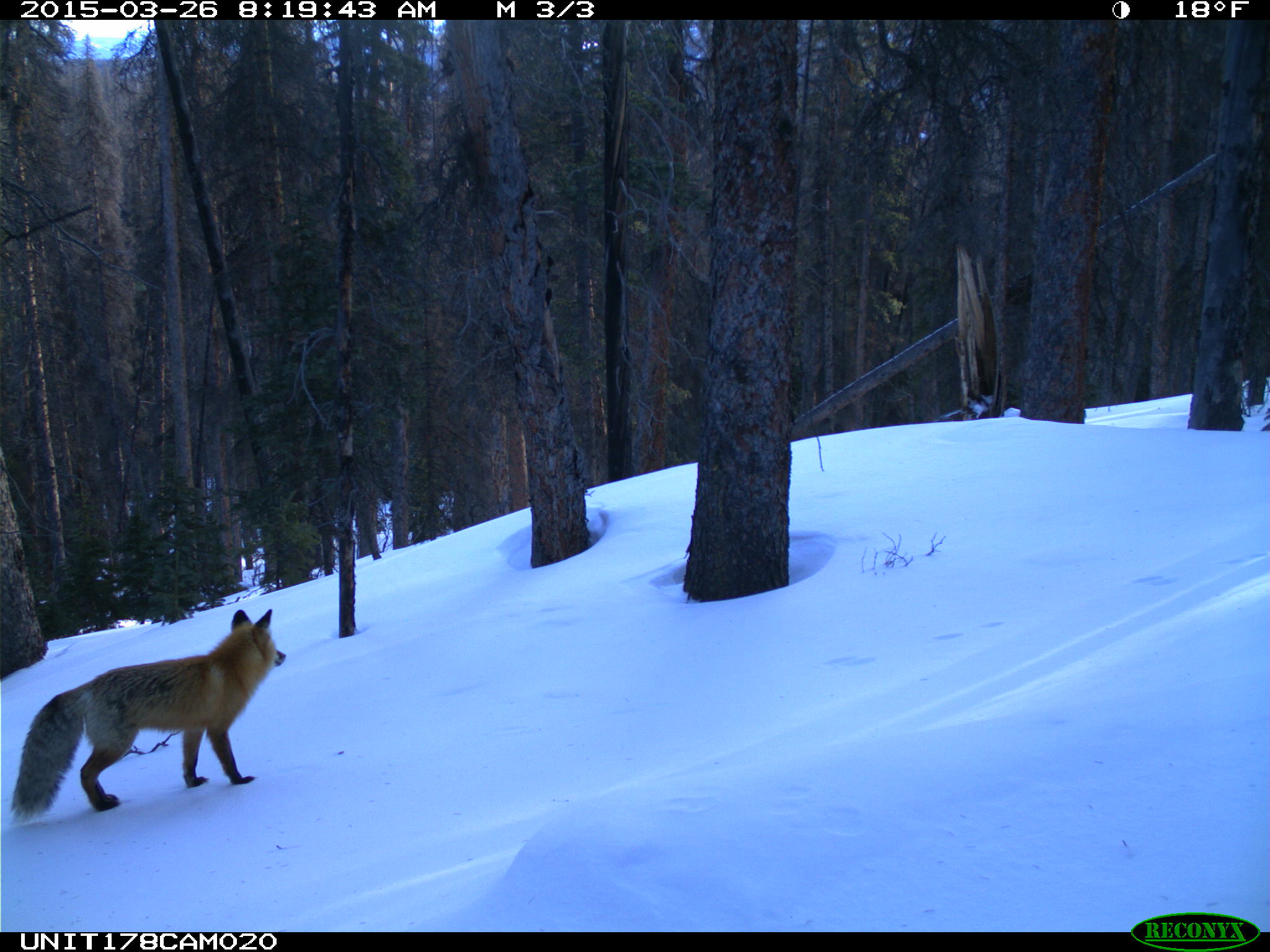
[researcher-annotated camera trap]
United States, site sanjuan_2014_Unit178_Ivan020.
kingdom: Animalia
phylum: Chordata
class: Mammalia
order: Carnivora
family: Canidae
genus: Vulpes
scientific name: Vulpes vulpes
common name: red fox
Vulpes vulpes (red fox).